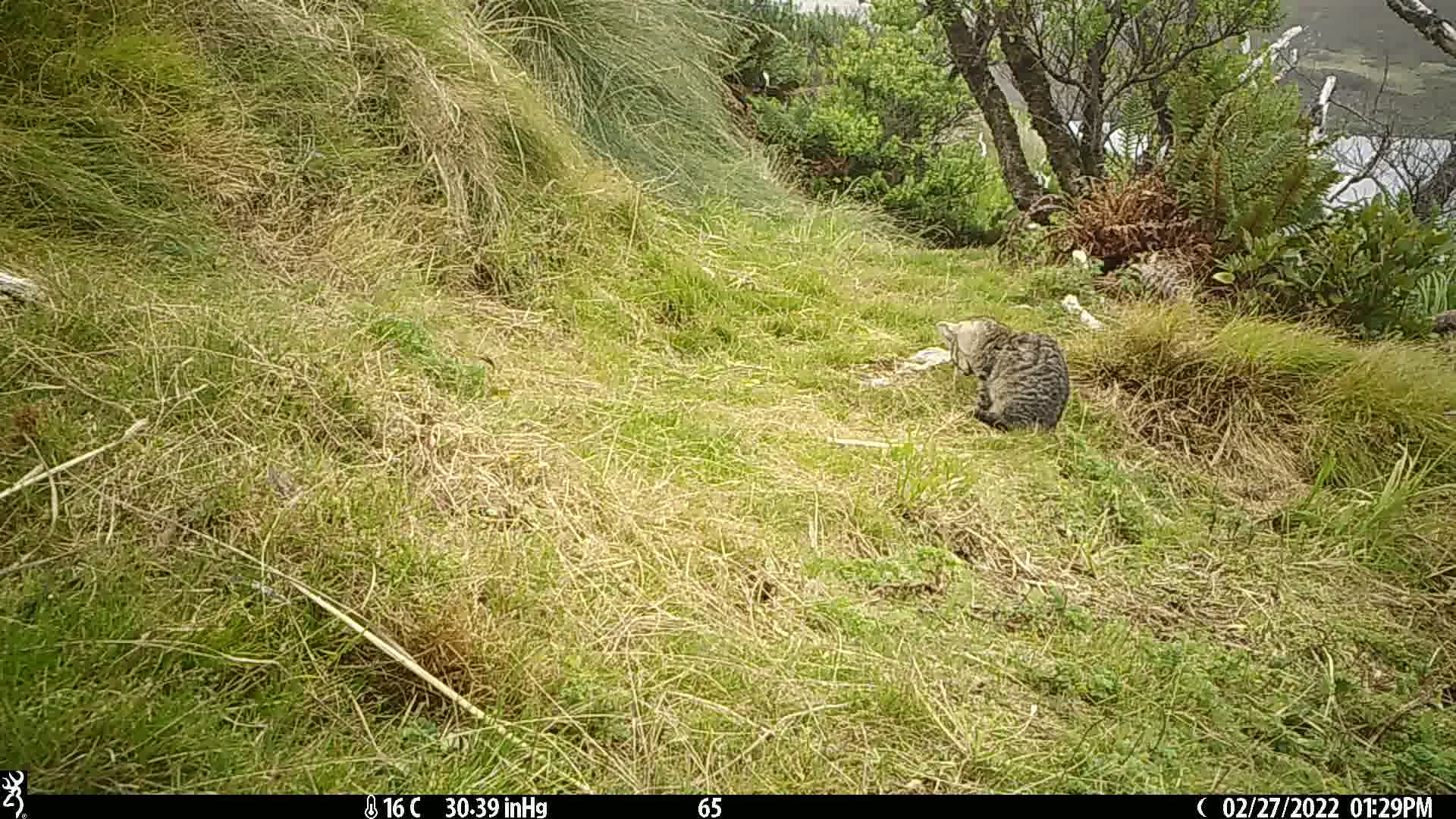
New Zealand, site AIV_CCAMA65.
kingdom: Animalia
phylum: Chordata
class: Mammalia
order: Carnivora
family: Felidae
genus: Felis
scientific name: Felis catus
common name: domestic cat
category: cat